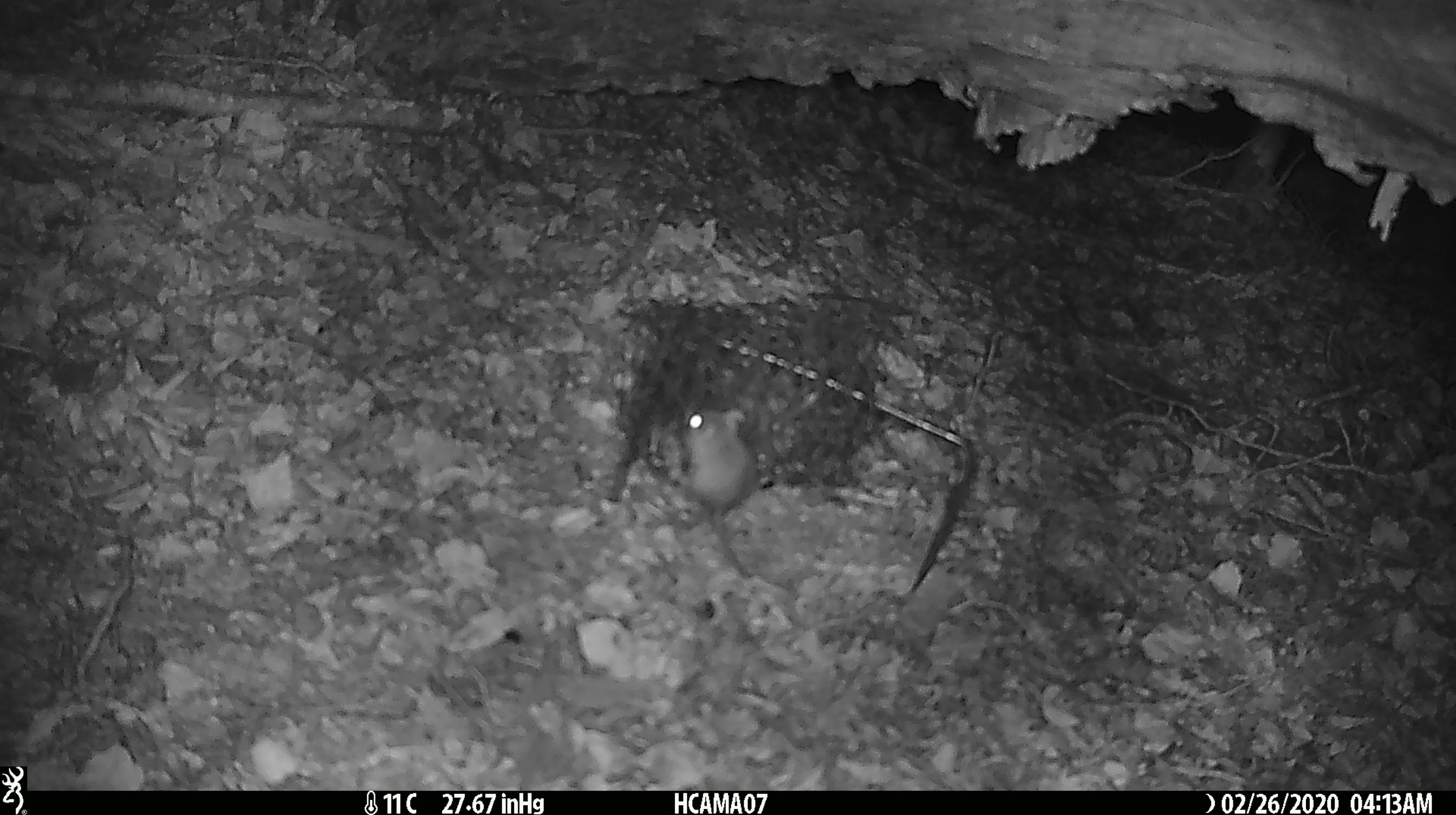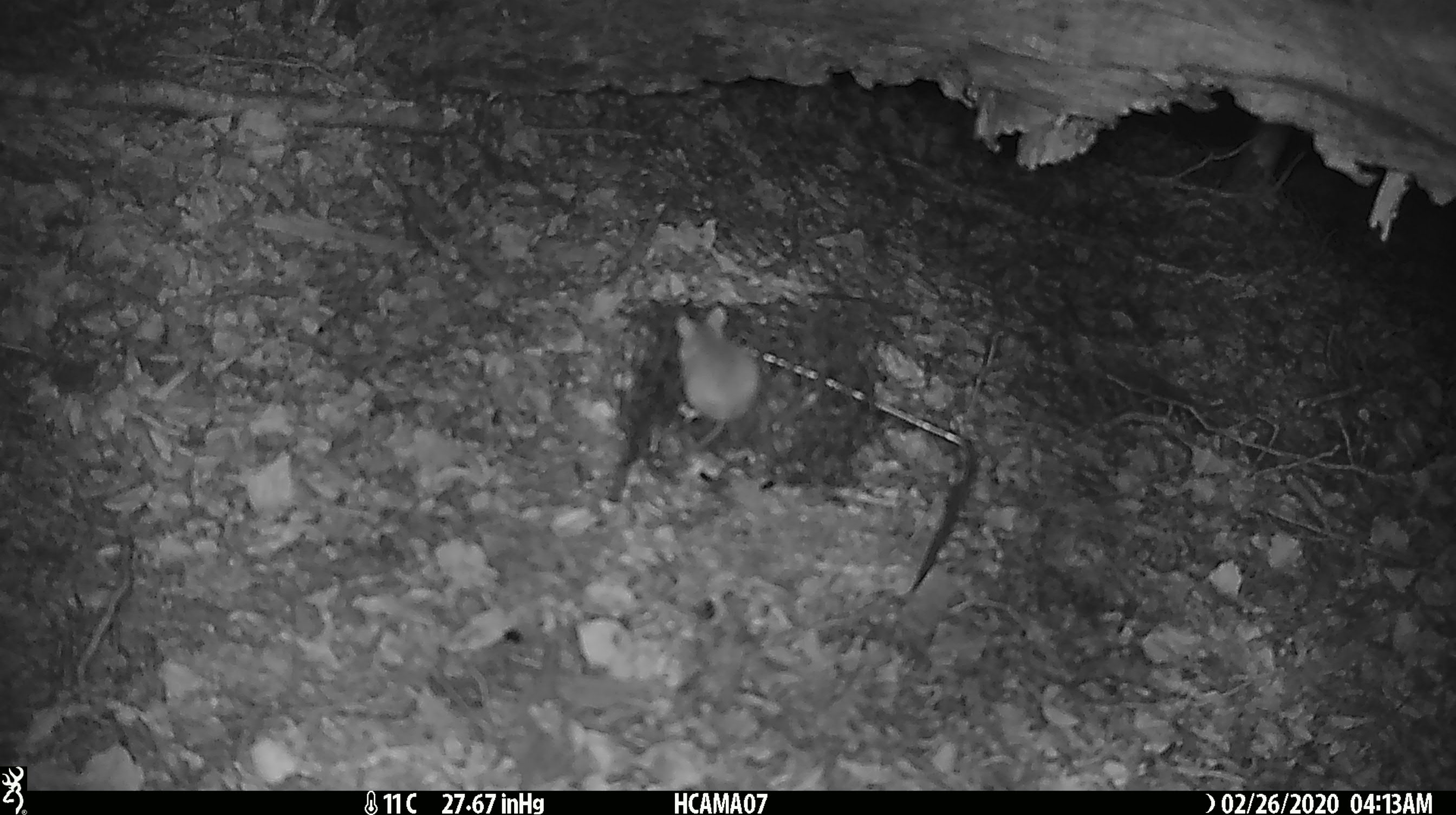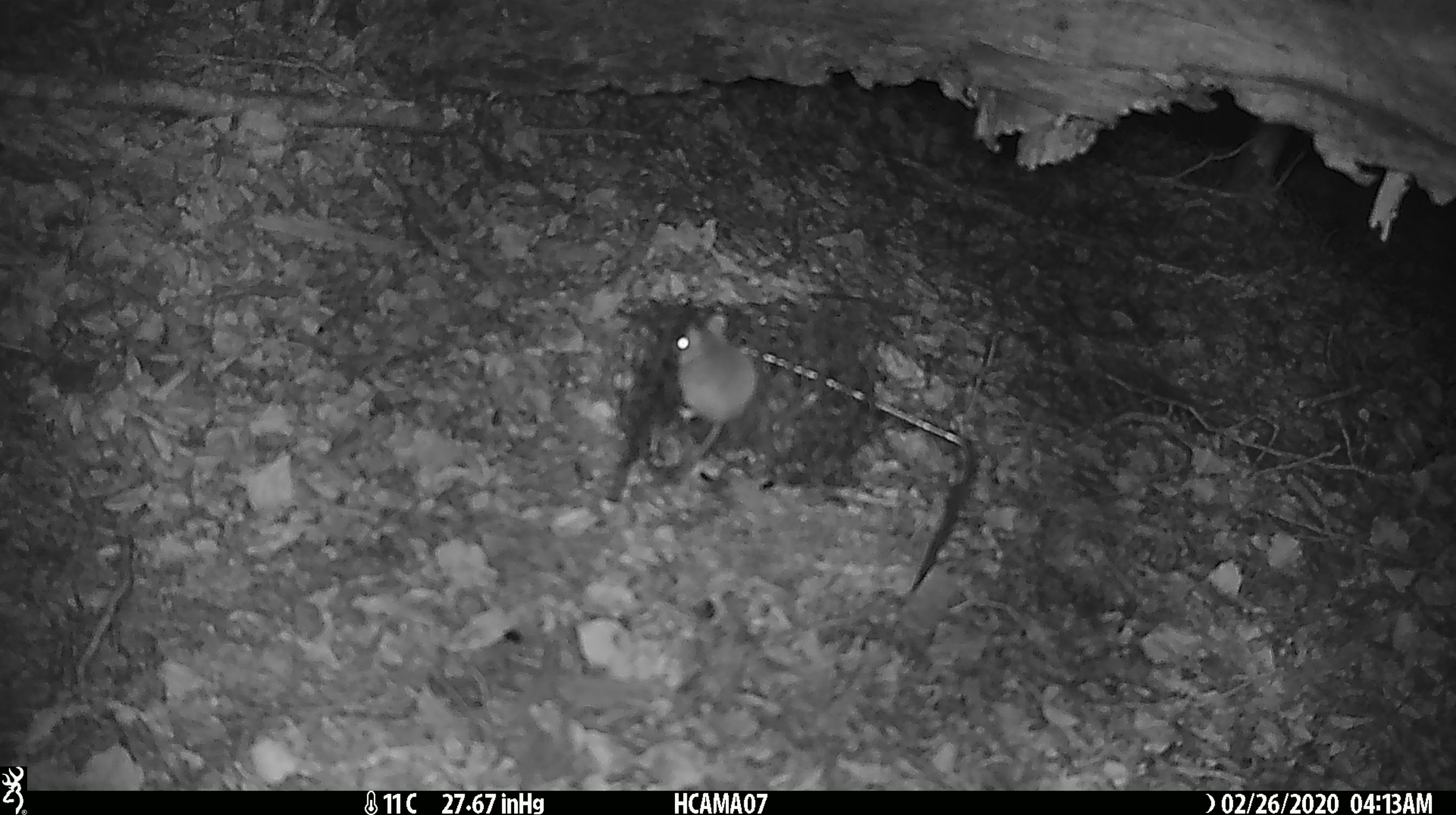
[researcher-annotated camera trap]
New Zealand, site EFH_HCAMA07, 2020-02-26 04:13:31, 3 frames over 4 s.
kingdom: Animalia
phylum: Chordata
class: Mammalia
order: Rodentia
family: Muridae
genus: Mus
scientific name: Mus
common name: mouse